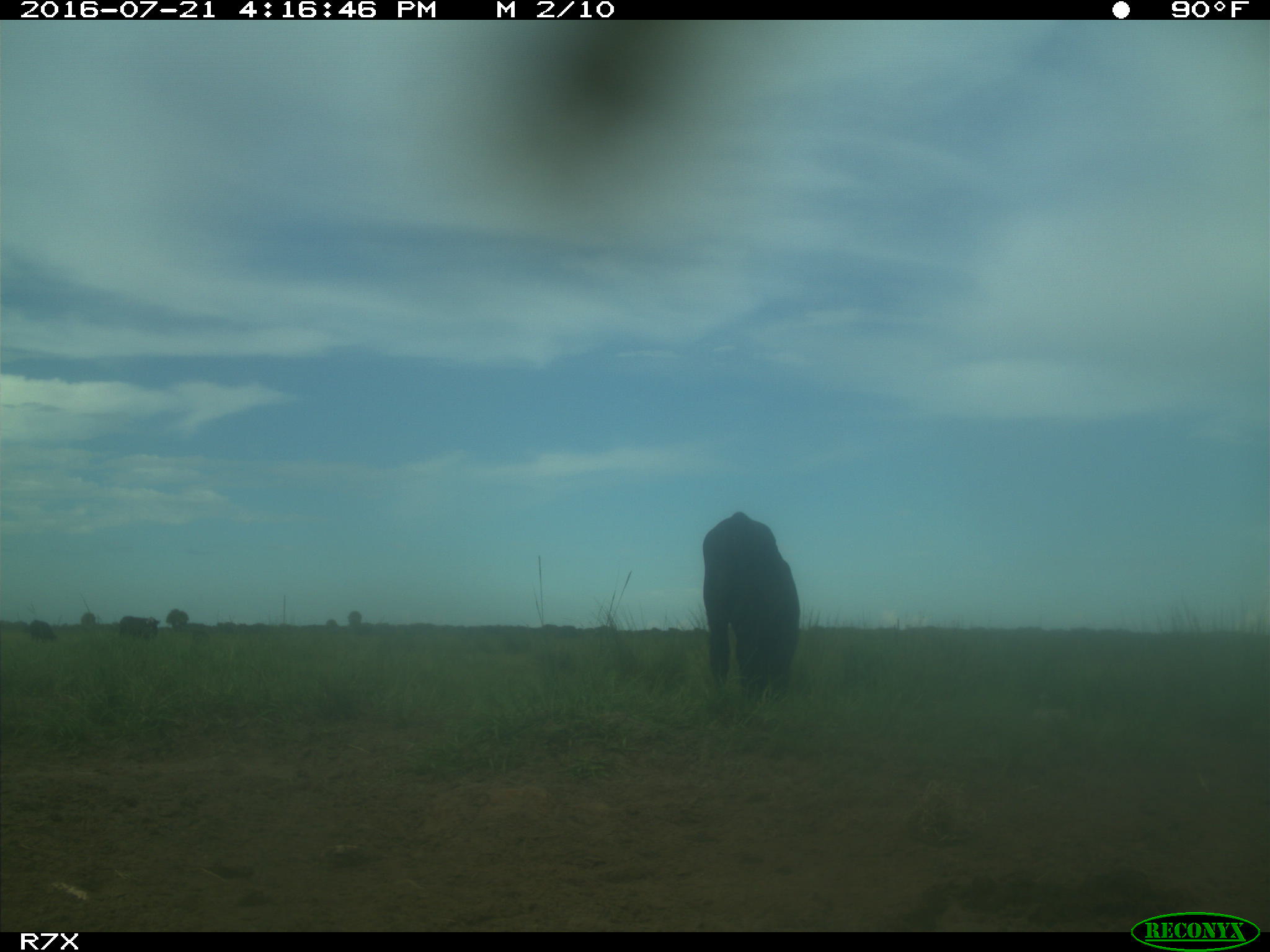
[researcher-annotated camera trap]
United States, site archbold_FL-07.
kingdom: Animalia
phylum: Chordata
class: Mammalia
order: Artiodactyla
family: Bovidae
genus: Bos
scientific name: Bos taurus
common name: domestic cow